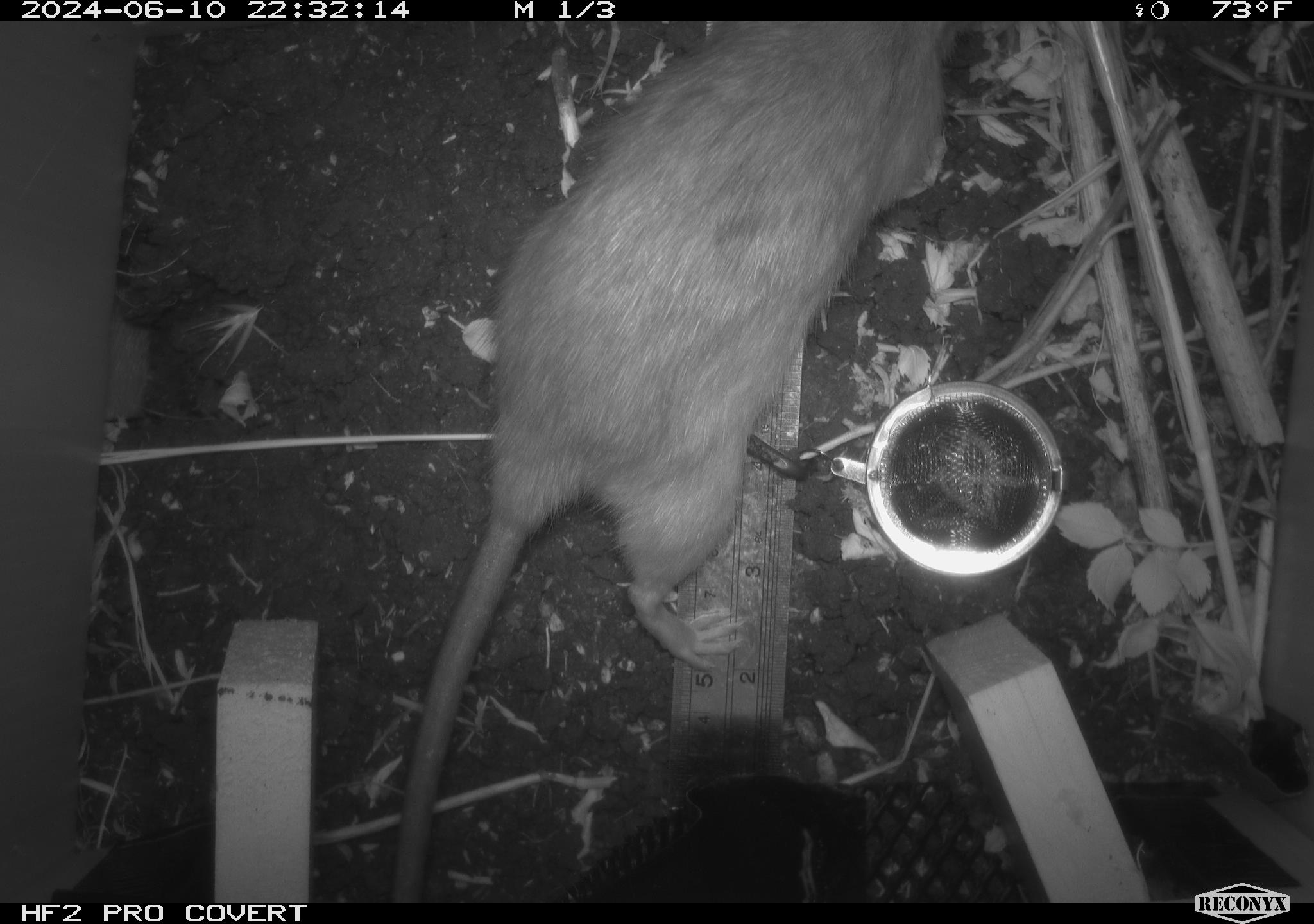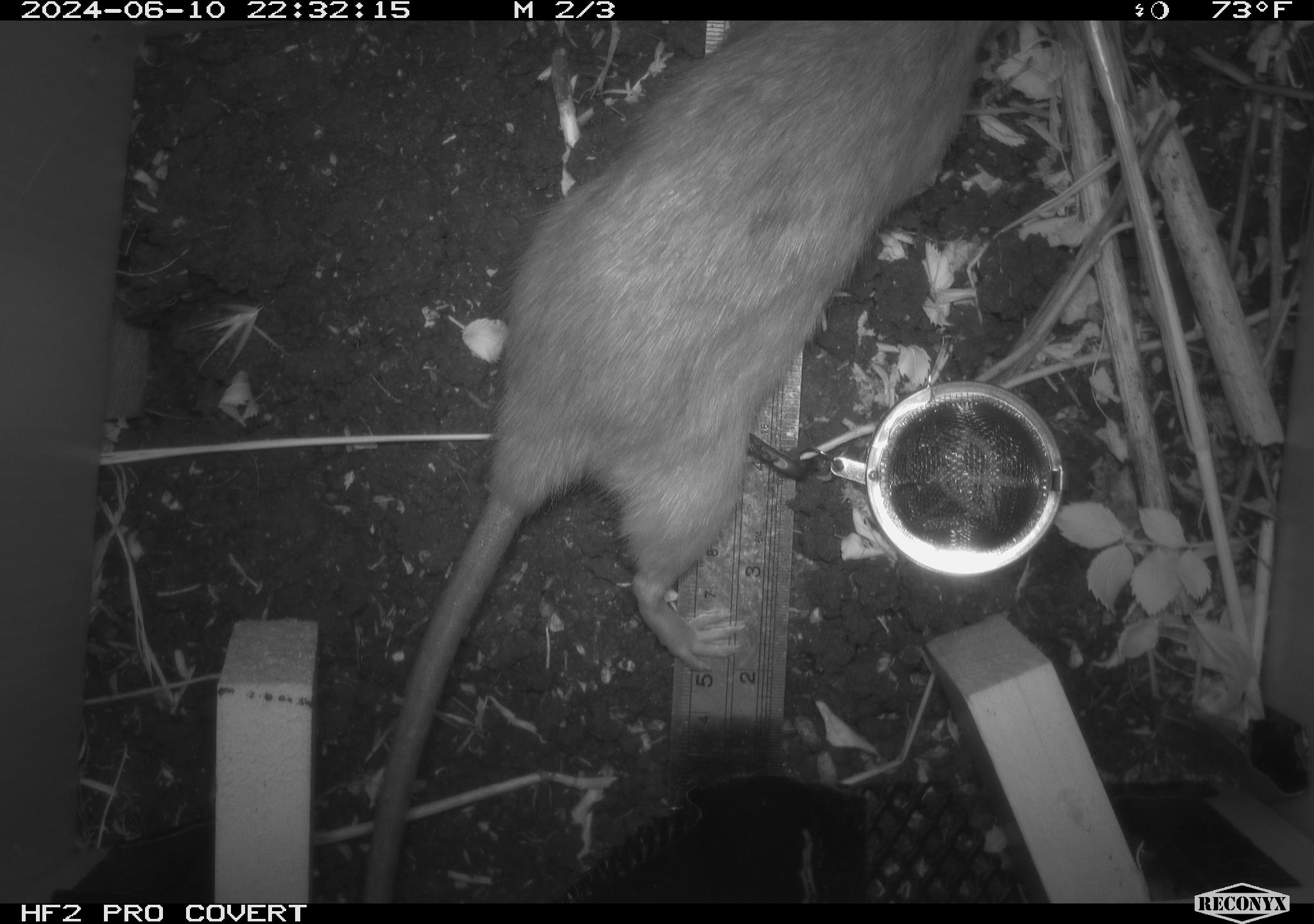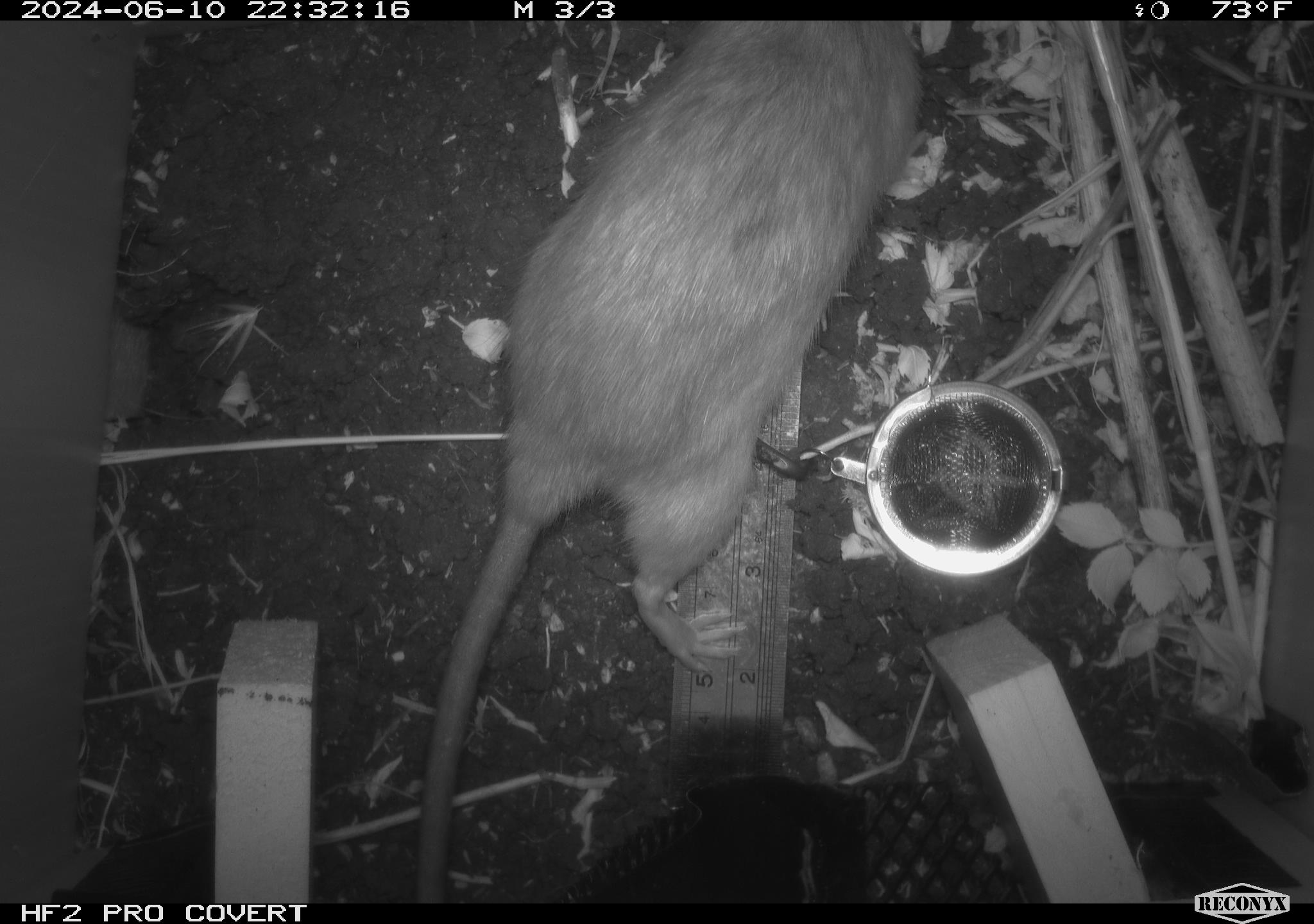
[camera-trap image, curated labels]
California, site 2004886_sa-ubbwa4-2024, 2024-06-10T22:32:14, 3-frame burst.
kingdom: Animalia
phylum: Chordata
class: Mammalia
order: Rodentia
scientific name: Rodentia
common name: woodrat or rat or mouse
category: woodrat or rat or mouse species